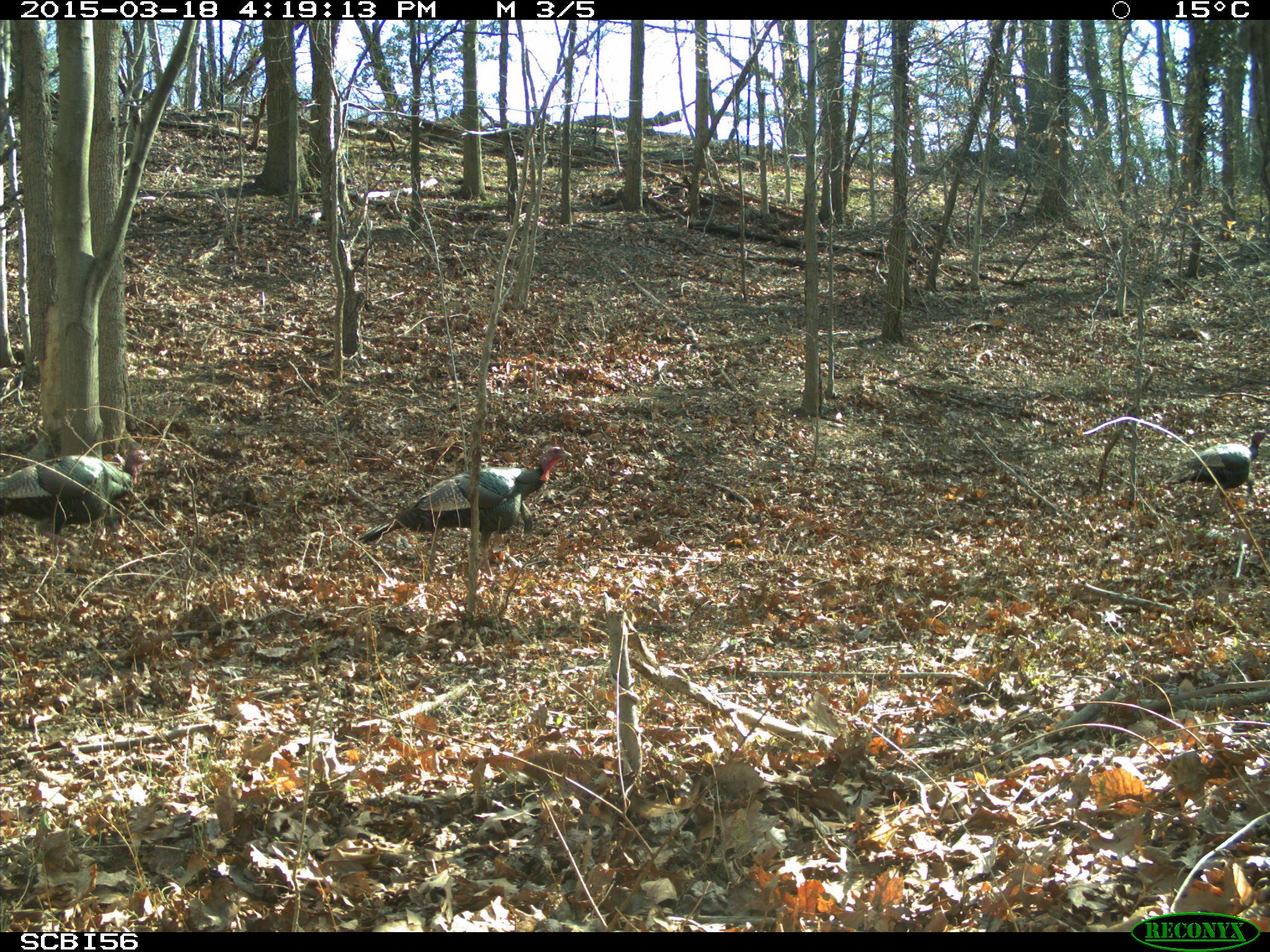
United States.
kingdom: Animalia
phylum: Chordata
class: Aves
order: Galliformes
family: Phasianidae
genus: Meleagris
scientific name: Meleagris gallopavo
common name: wild turkey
Wild Turkey (Meleagris gallopavo).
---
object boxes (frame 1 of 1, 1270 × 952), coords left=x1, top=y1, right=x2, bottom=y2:
Wild Turkey: left=352, top=439, right=587, bottom=557; left=0, top=439, right=159, bottom=541